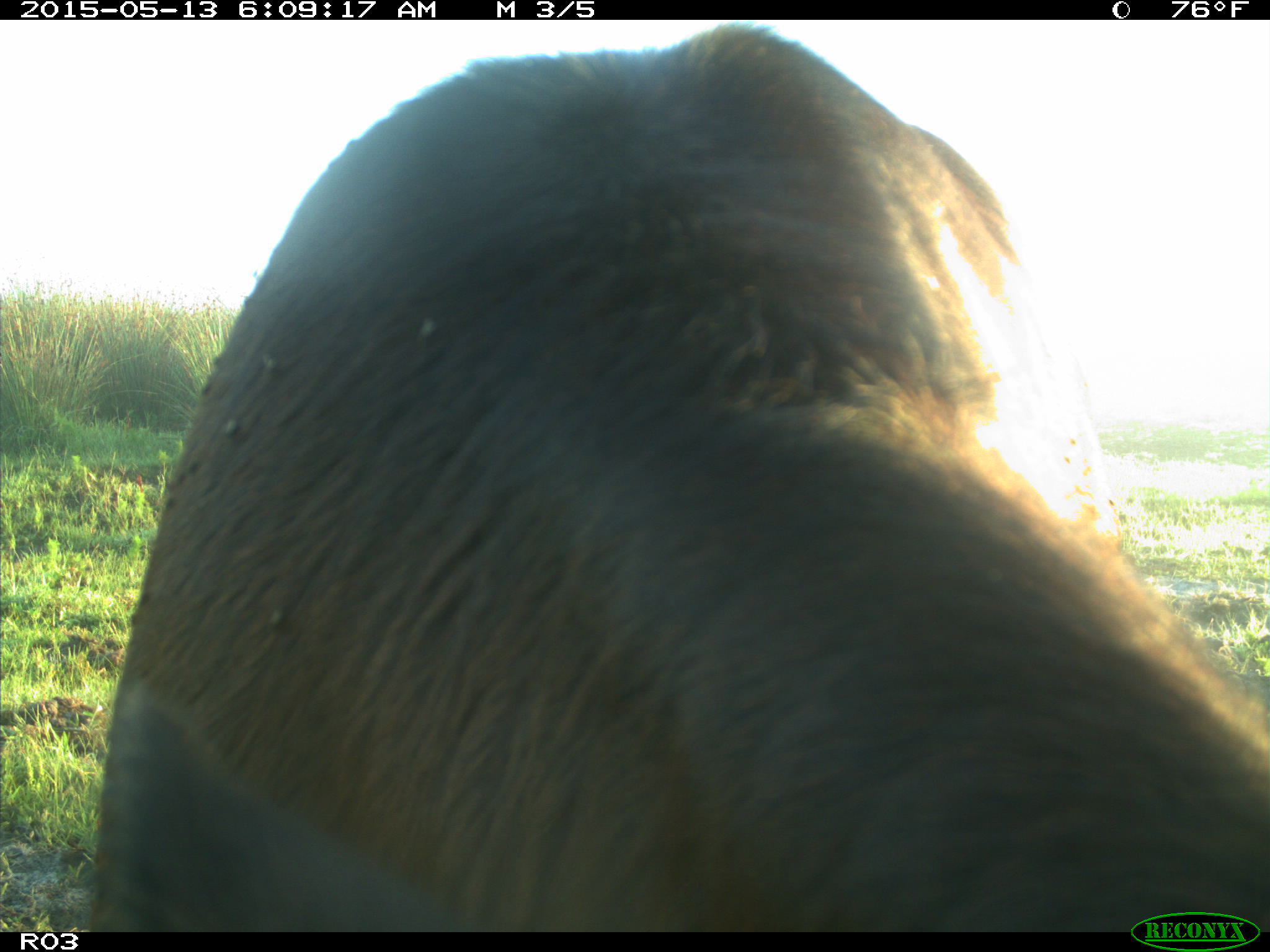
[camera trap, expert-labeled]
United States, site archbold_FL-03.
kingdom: Animalia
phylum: Chordata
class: Mammalia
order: Artiodactyla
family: Bovidae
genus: Bos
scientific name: Bos taurus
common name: domestic cow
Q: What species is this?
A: Bos taurus (domestic cow).